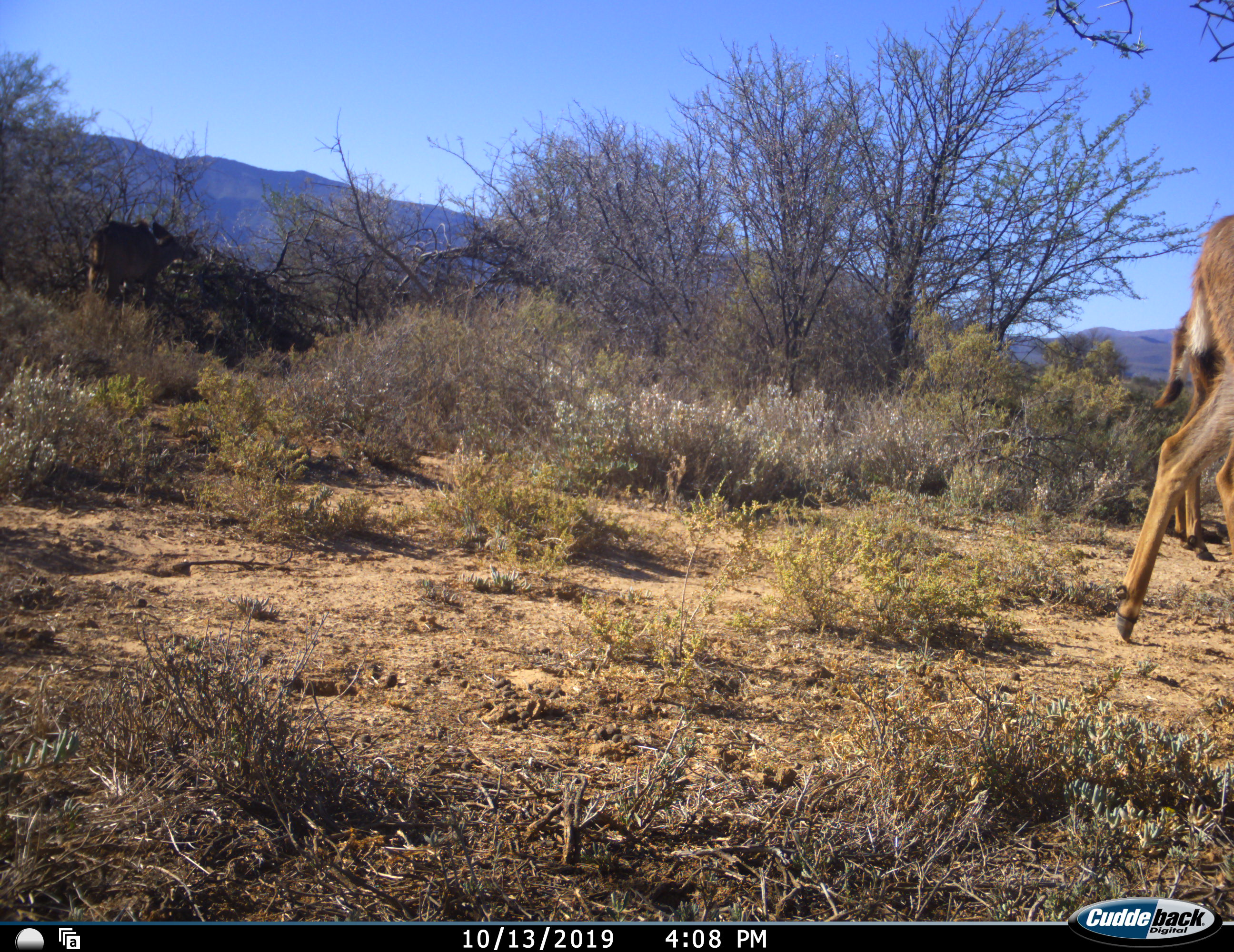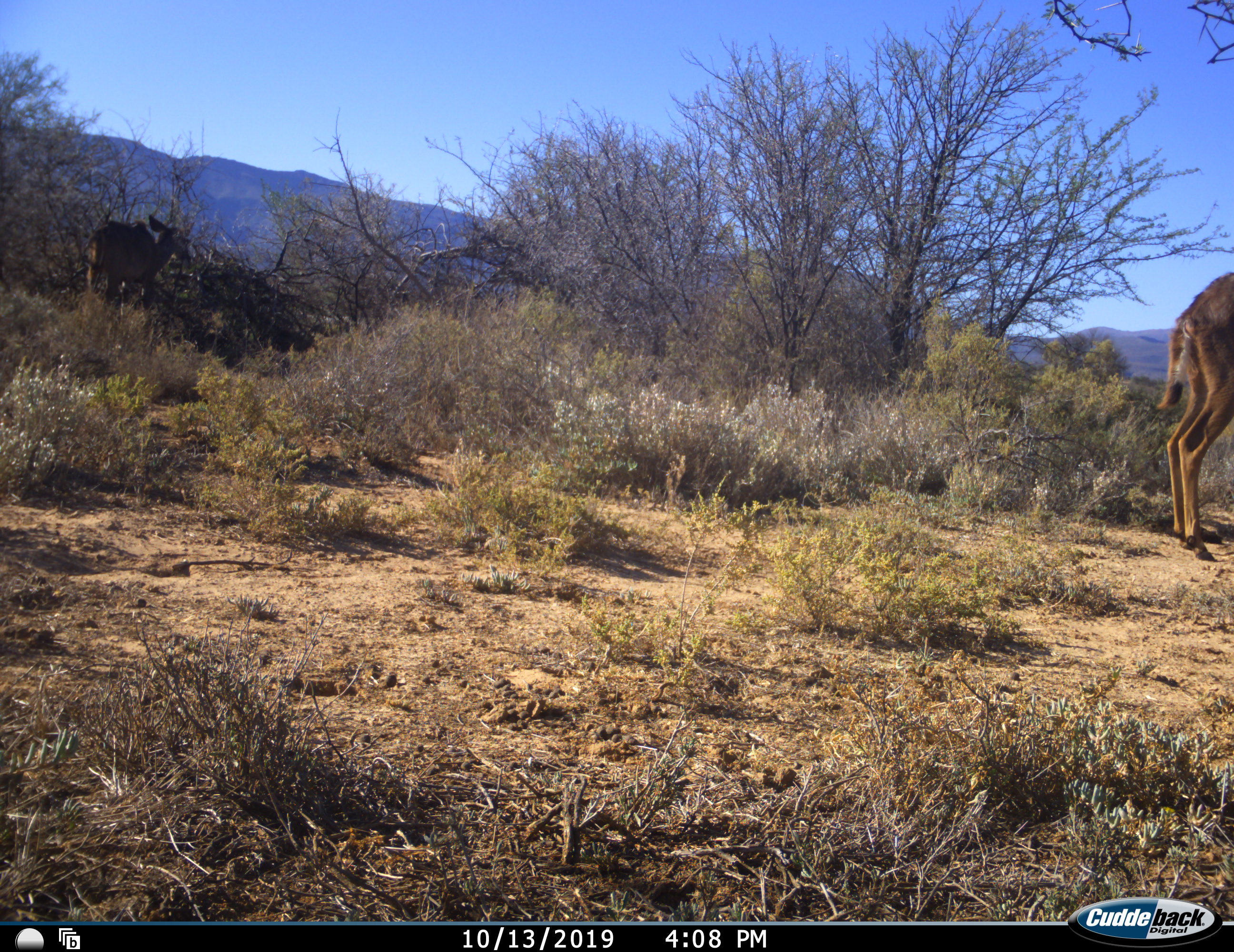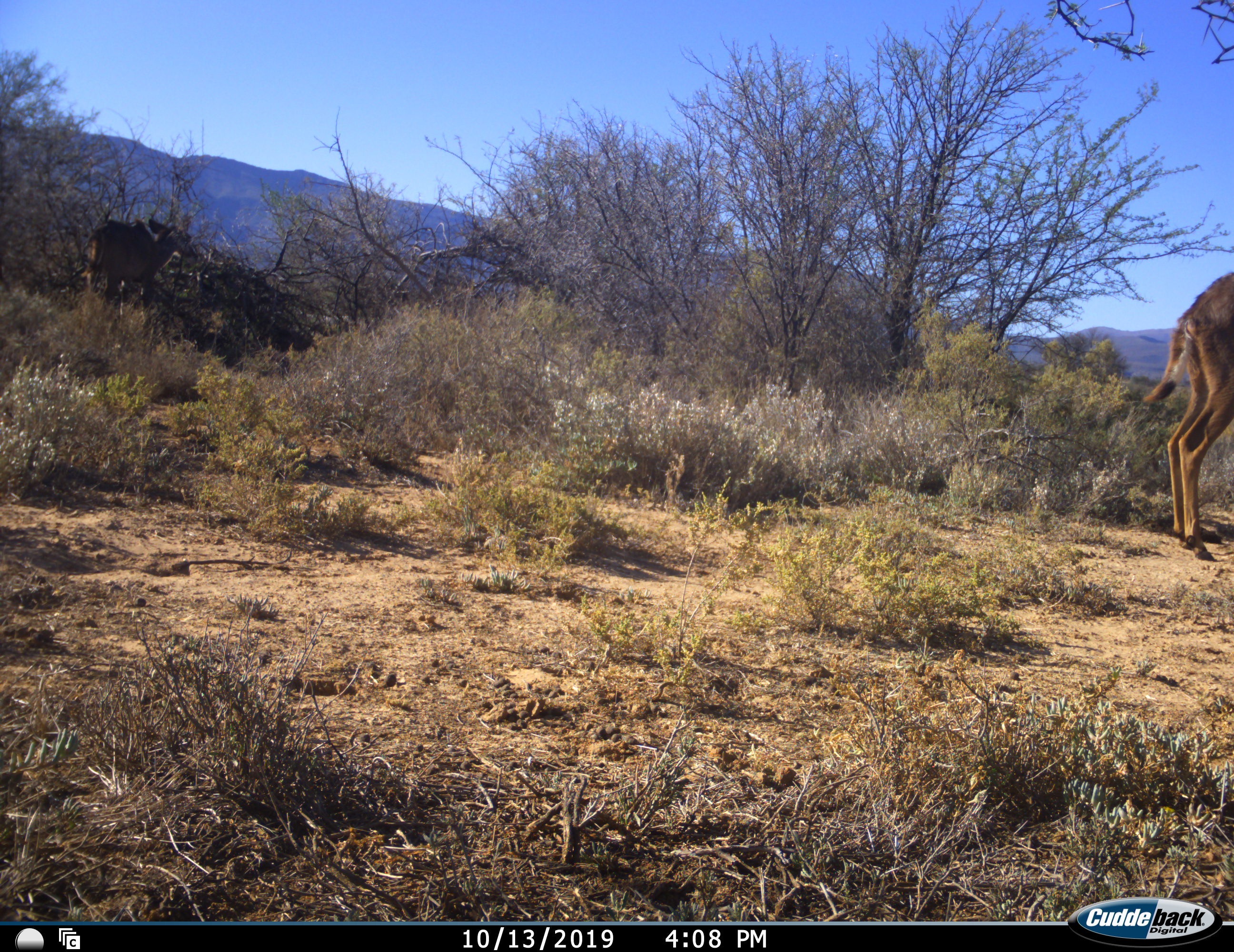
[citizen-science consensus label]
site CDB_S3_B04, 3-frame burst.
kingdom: Animalia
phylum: Chordata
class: Mammalia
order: Artiodactyla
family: Bovidae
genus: Tragelaphus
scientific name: Tragelaphus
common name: kudu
Kudu (Tragelaphus), count 3. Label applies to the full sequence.